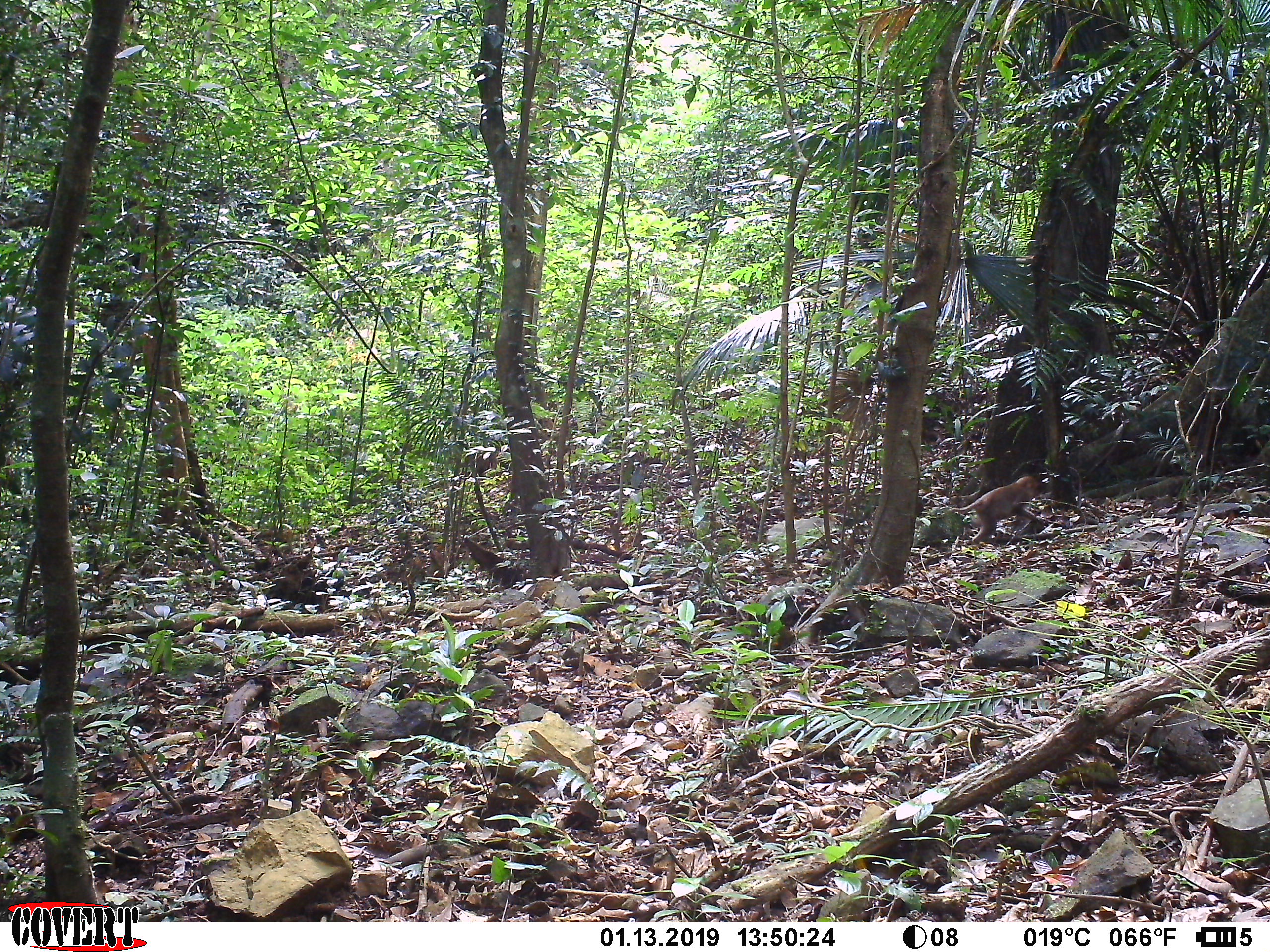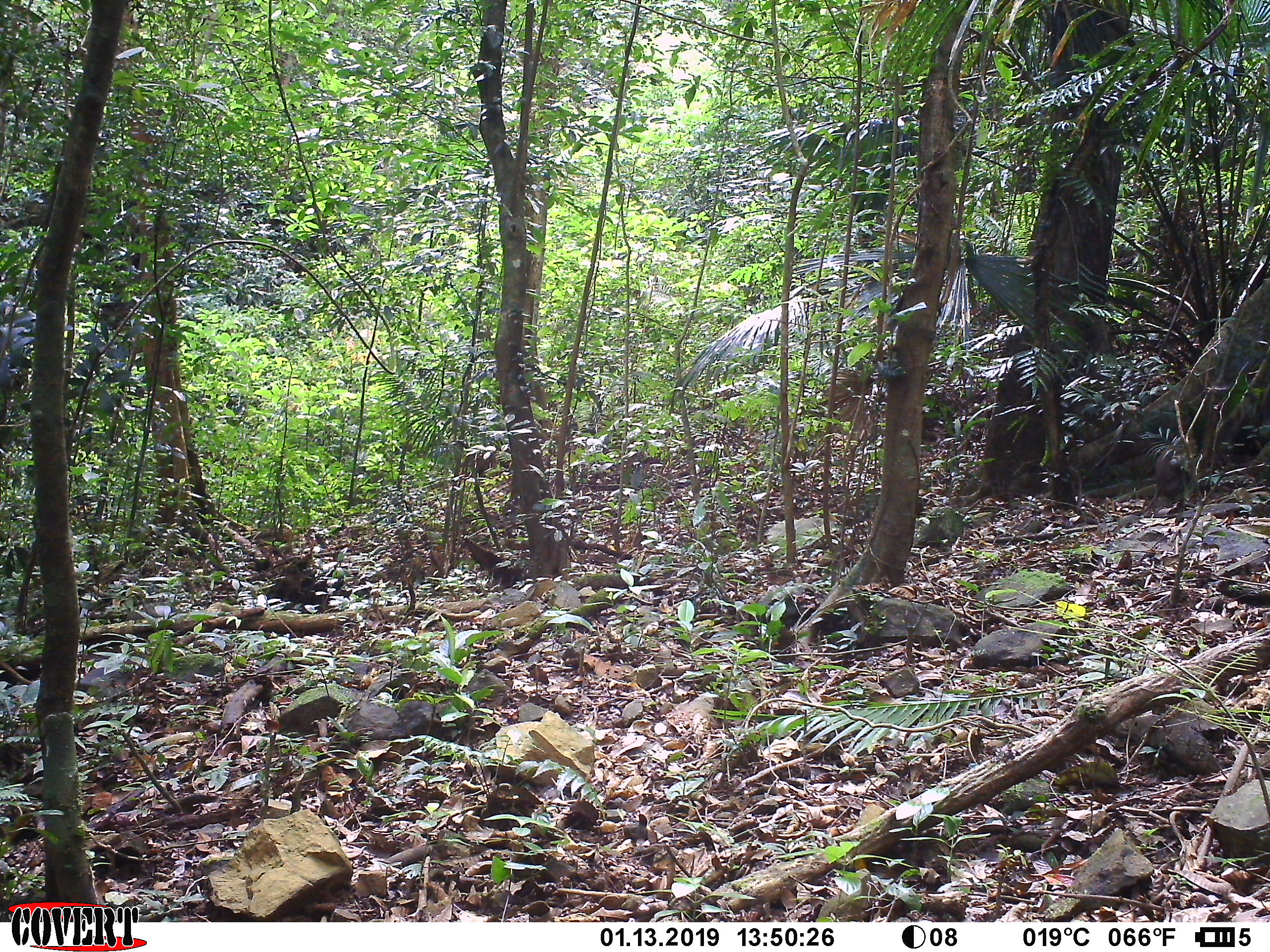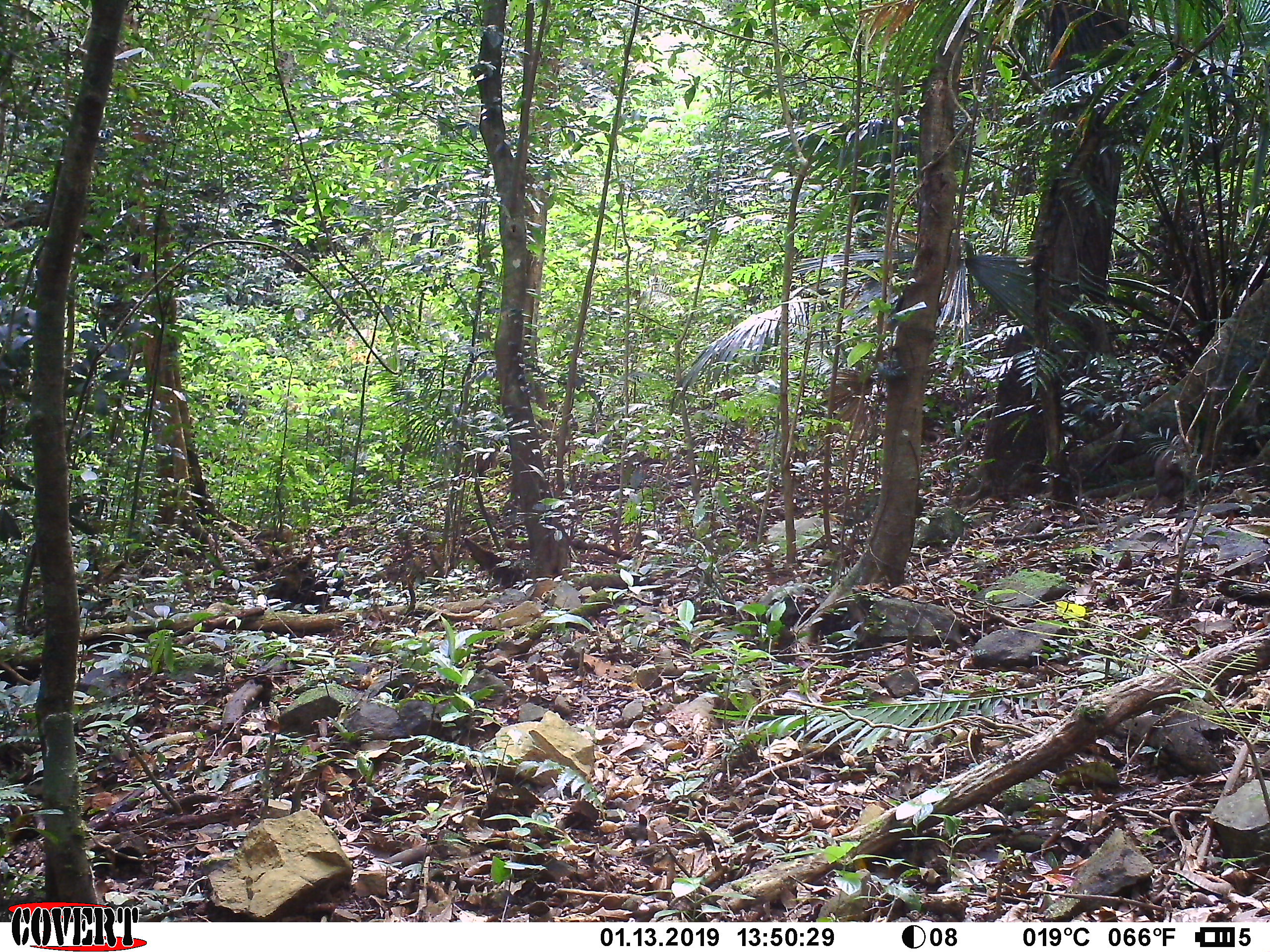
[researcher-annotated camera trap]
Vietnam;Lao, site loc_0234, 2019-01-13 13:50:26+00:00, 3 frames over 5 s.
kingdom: Animalia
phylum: Chordata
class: Mammalia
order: Primates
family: Cercopithecidae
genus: Macaca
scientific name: Macaca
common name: macaques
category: assam or rhesus macaque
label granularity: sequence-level